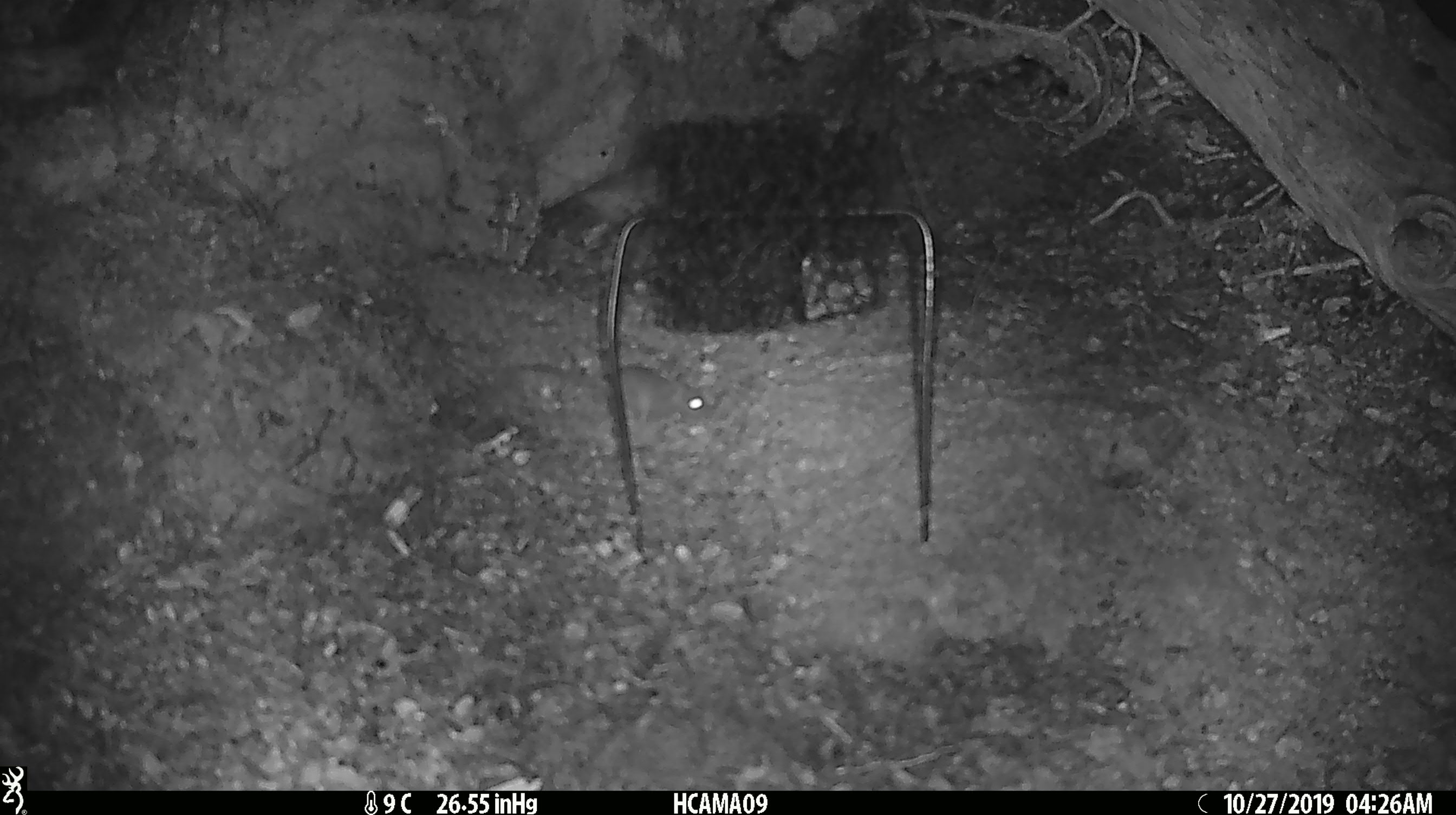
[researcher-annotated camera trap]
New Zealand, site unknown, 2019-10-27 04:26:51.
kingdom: Animalia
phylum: Chordata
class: Mammalia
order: Rodentia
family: Muridae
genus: Mus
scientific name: Mus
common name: mouse